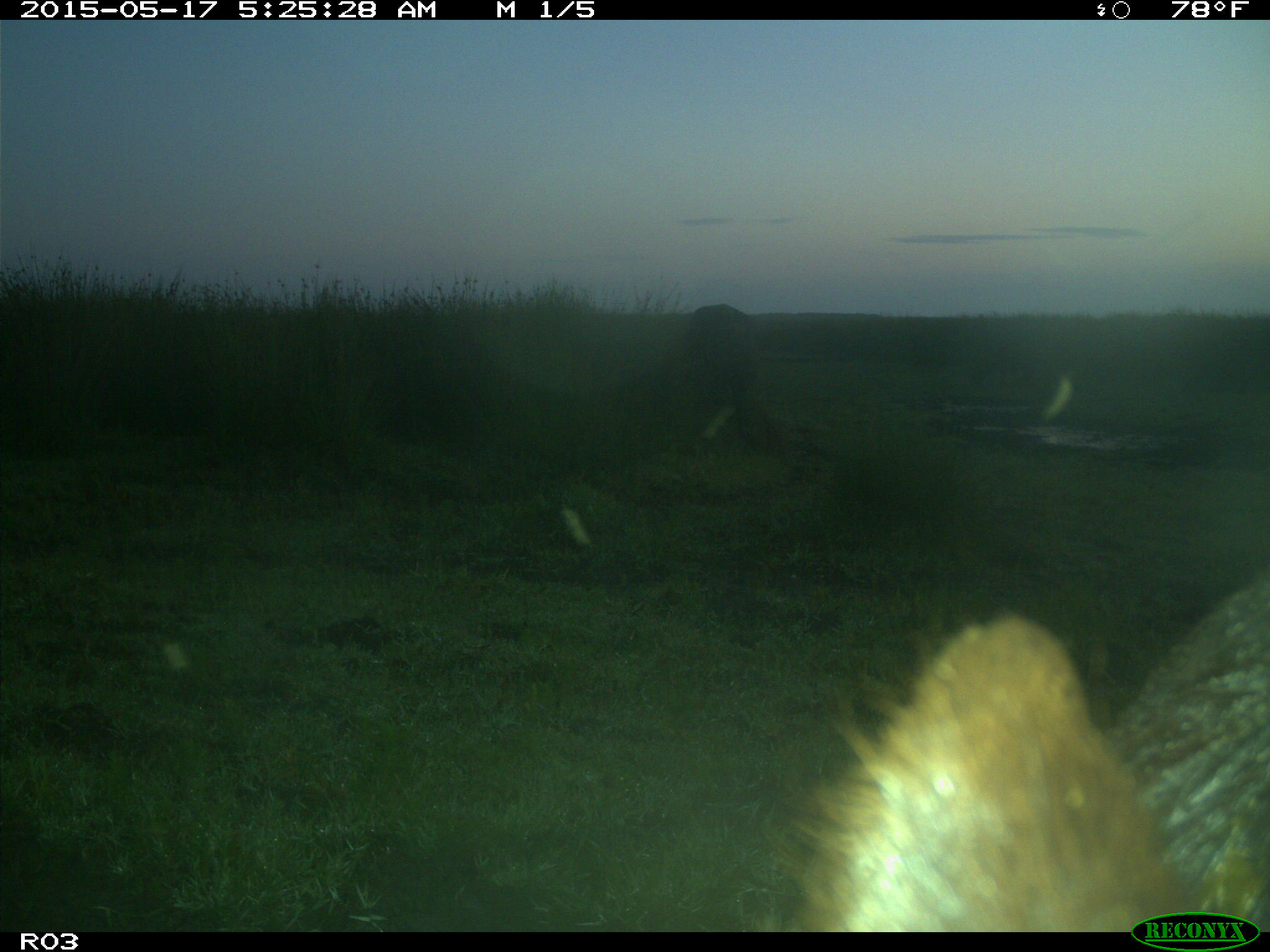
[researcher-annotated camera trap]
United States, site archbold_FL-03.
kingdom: Animalia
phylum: Chordata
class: Mammalia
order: Artiodactyla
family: Bovidae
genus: Bos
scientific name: Bos taurus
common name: domestic cow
Bos taurus (domestic cow).